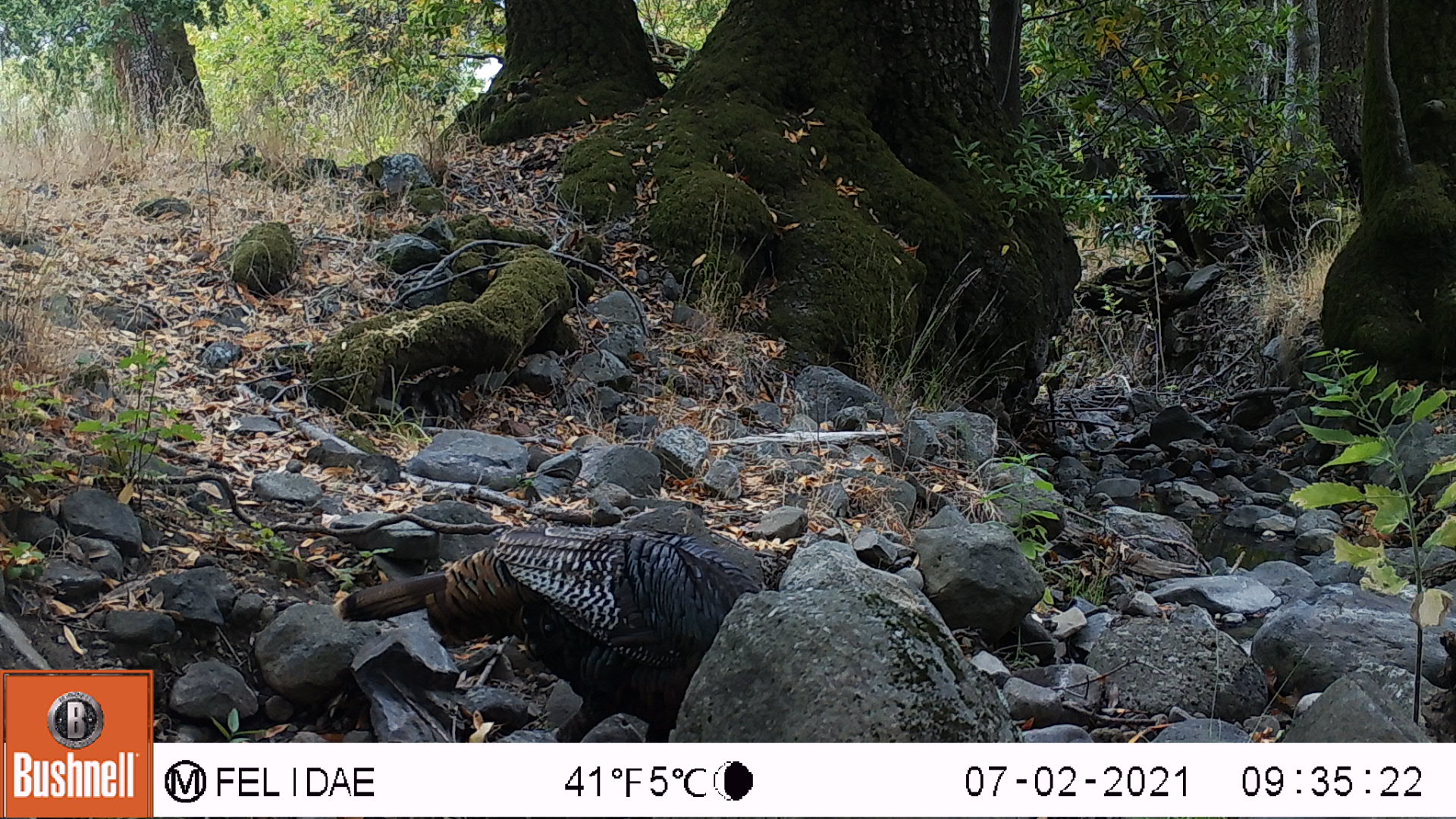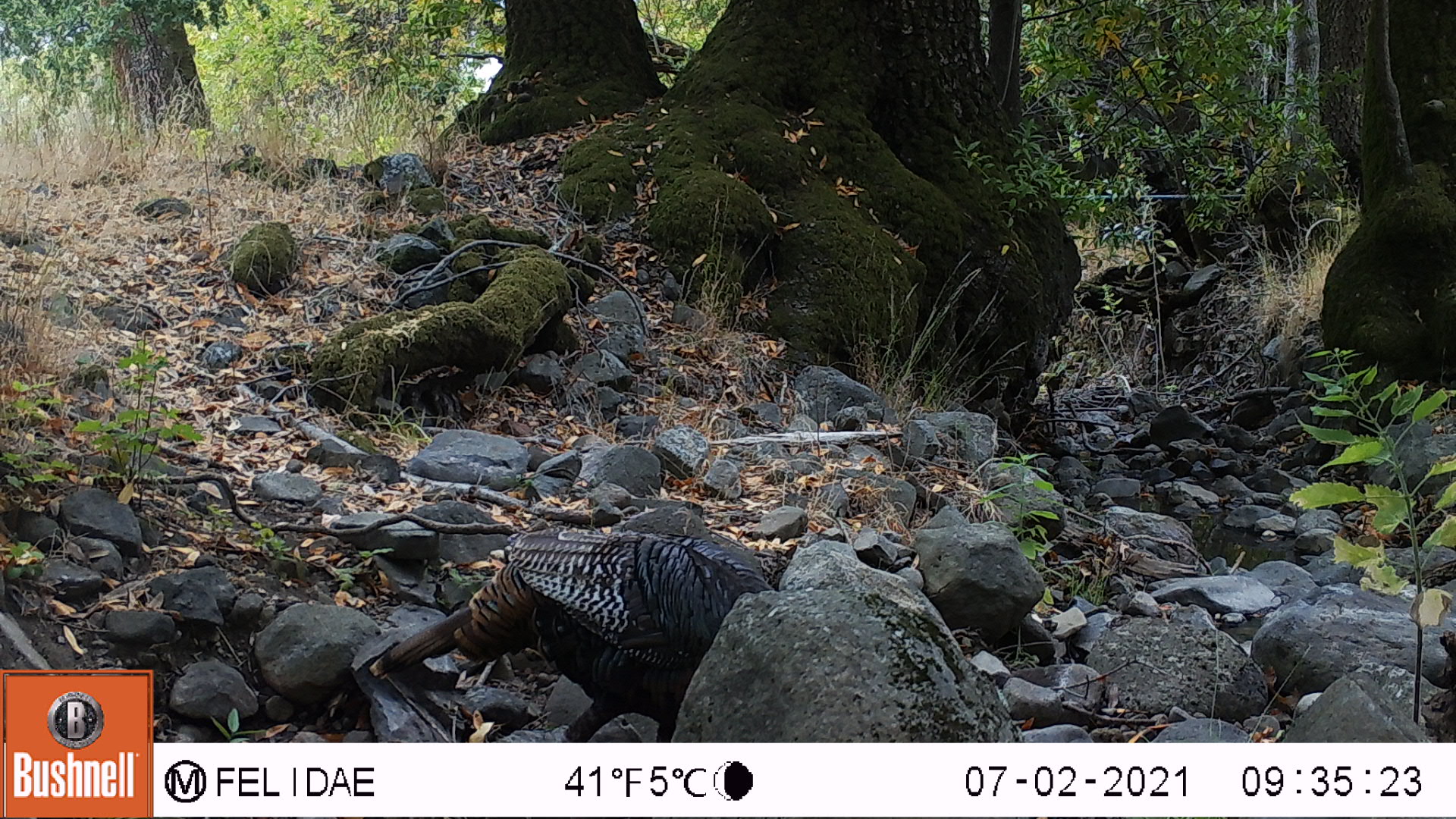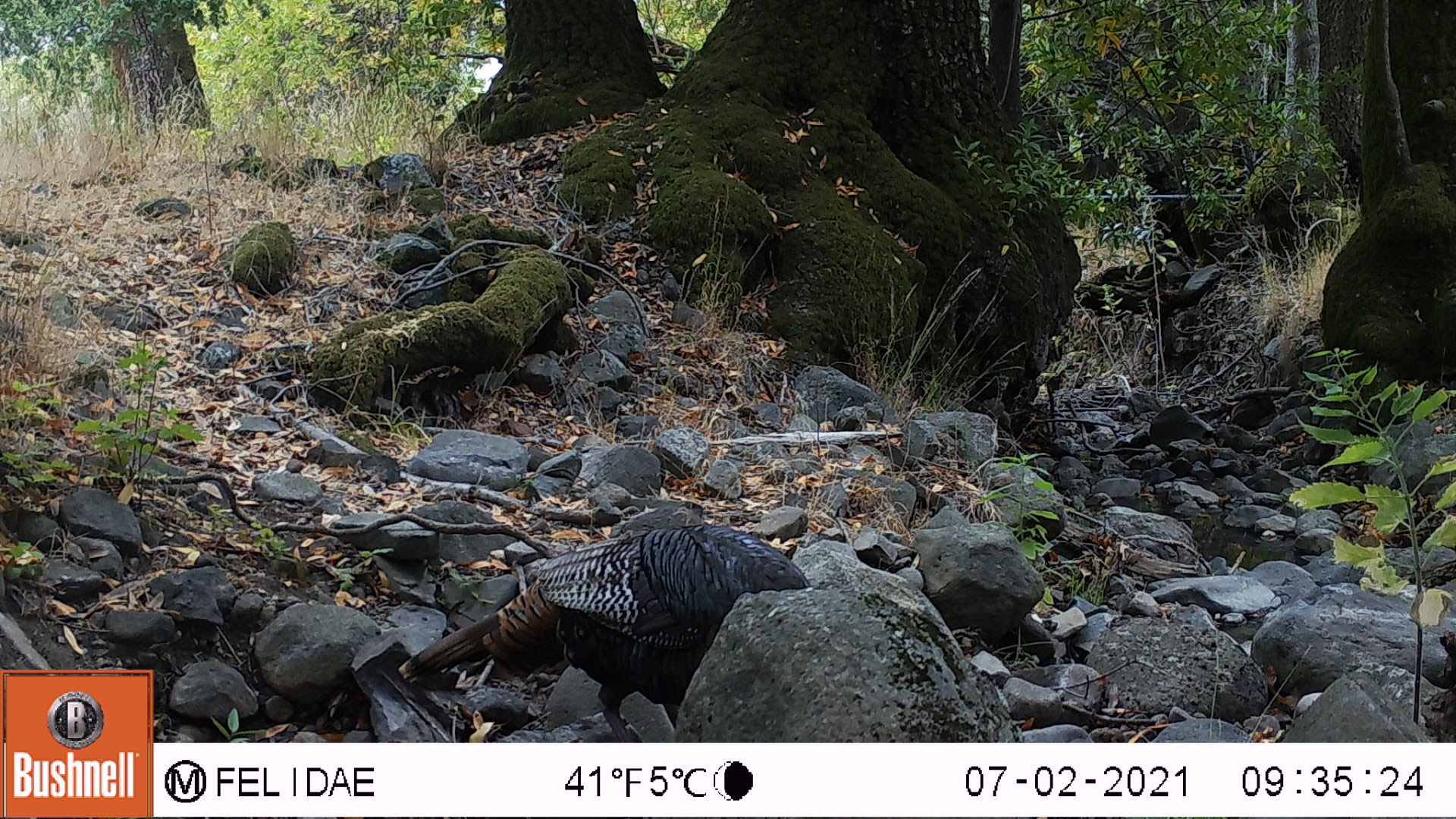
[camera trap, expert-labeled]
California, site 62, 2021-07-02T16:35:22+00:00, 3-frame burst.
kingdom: Animalia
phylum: Chordata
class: Aves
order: Galliformes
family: Phasianidae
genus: Meleagris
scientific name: Meleagris gallopavo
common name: turkey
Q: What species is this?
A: Turkey (Meleagris gallopavo).